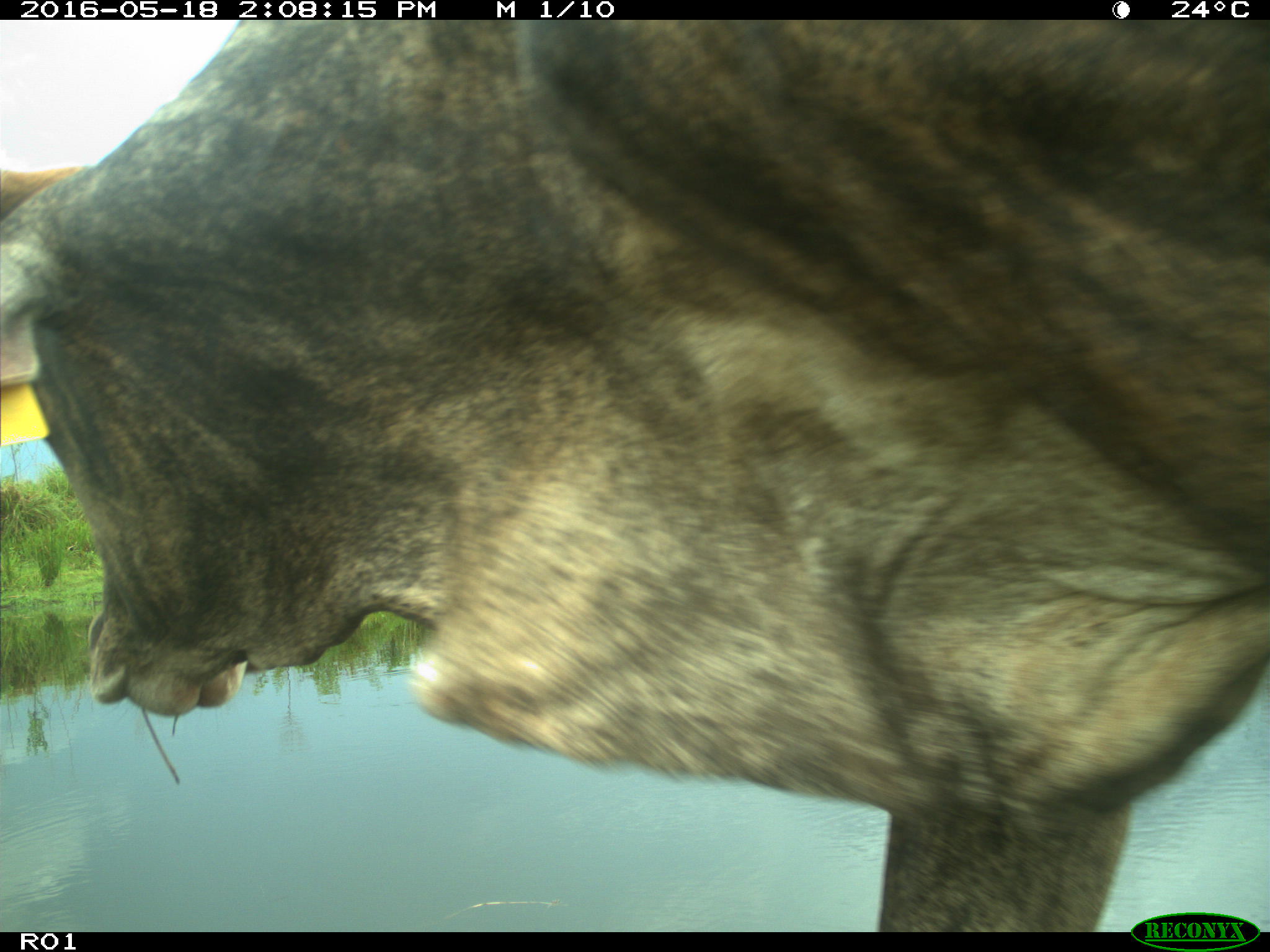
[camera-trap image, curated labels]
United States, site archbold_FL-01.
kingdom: Animalia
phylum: Chordata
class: Mammalia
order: Artiodactyla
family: Bovidae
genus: Bos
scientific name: Bos taurus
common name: domestic cow